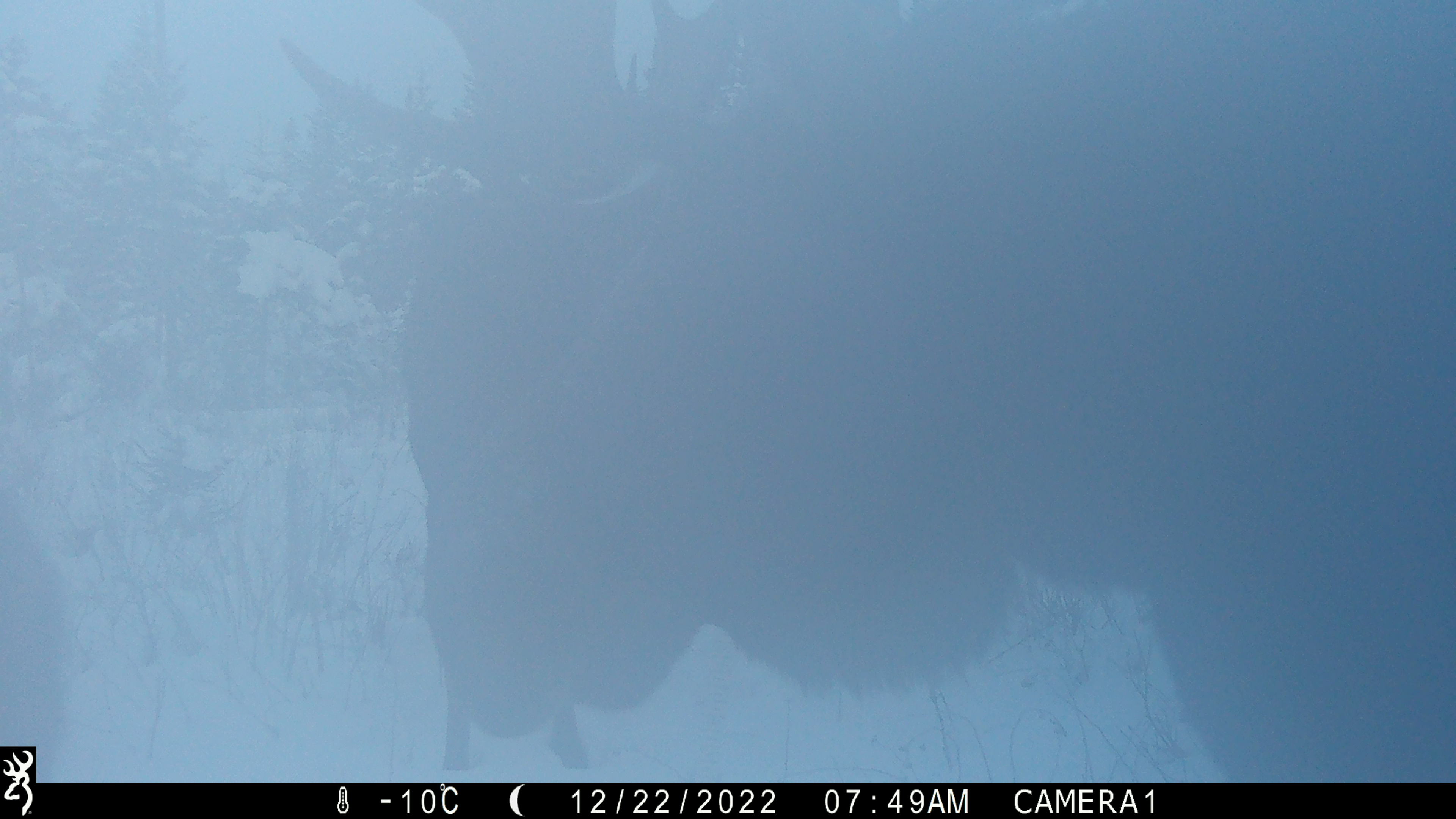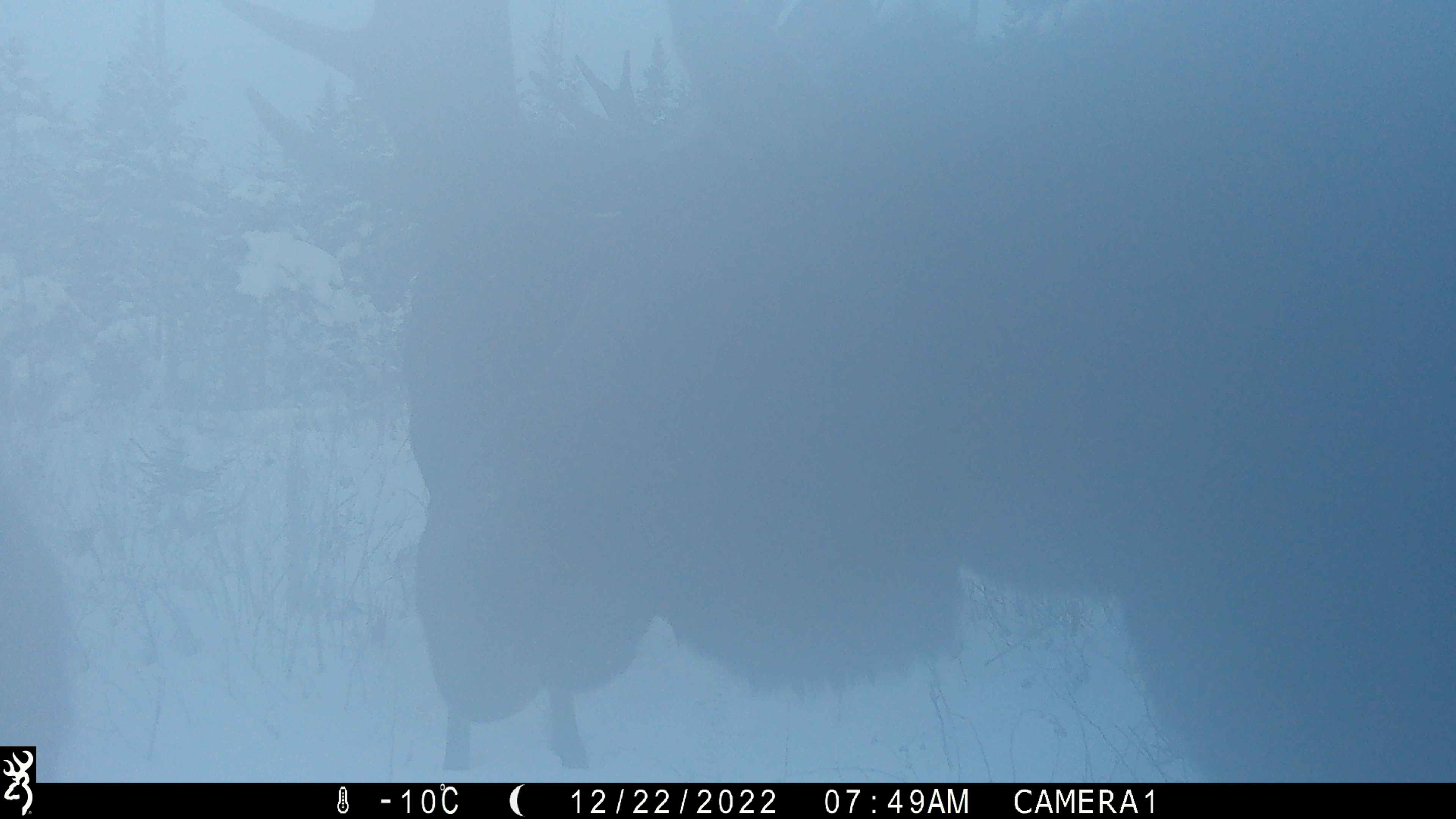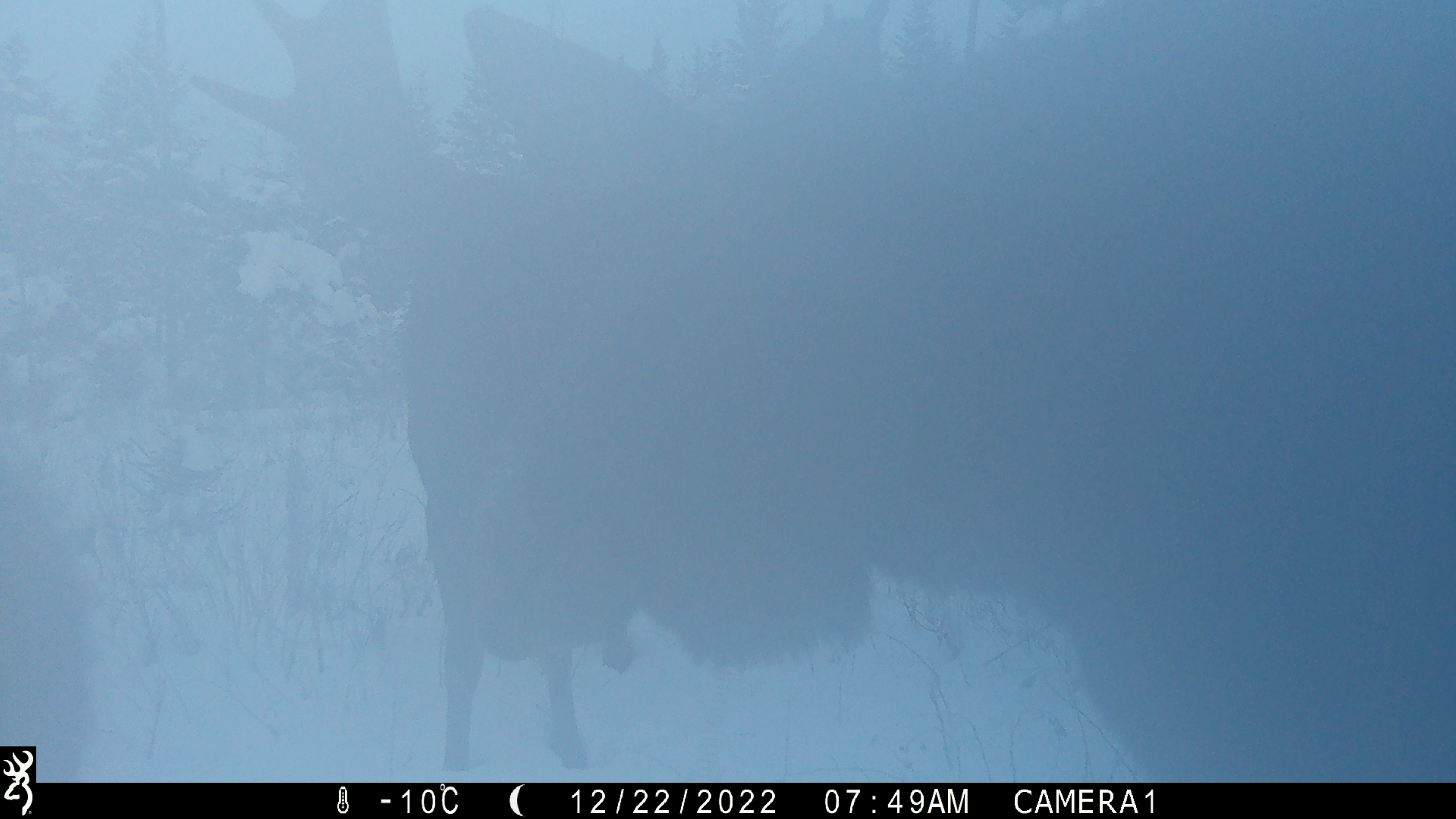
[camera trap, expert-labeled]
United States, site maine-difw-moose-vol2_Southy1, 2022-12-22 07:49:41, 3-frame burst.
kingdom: Animalia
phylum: Chordata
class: Mammalia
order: Artiodactyla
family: Cervidae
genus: Alces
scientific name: Alces alces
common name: moose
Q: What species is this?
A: Moose (Alces alces).